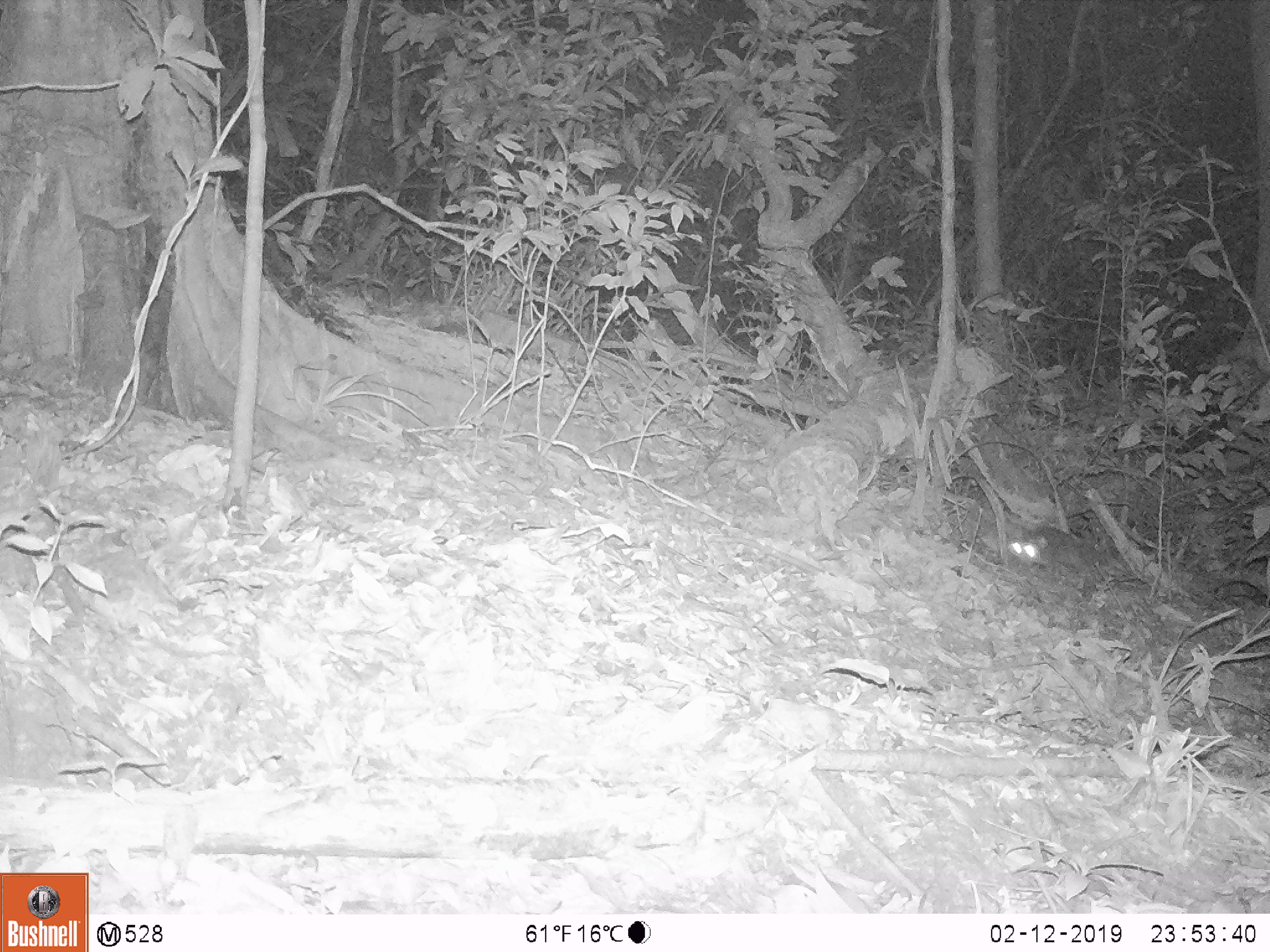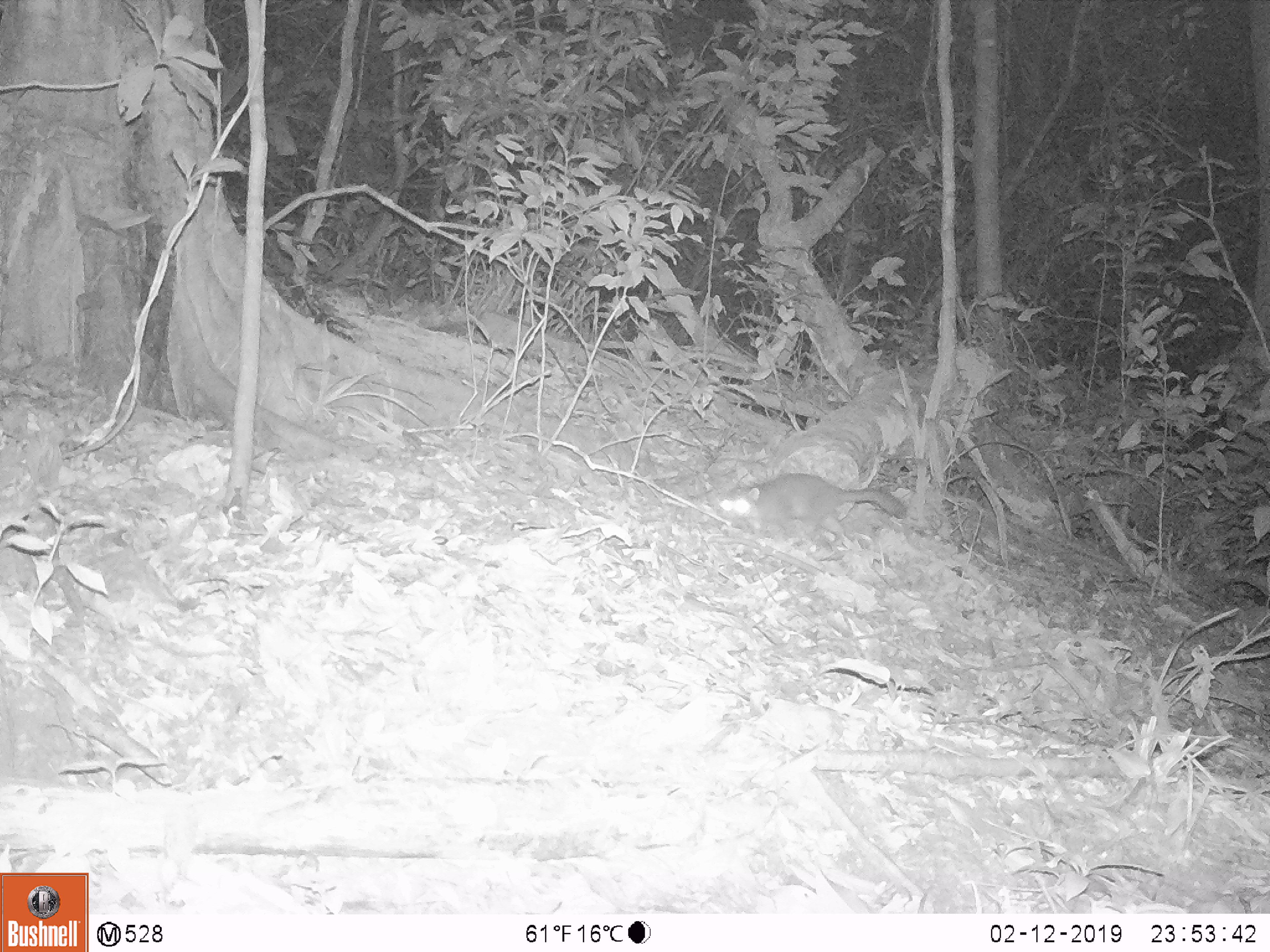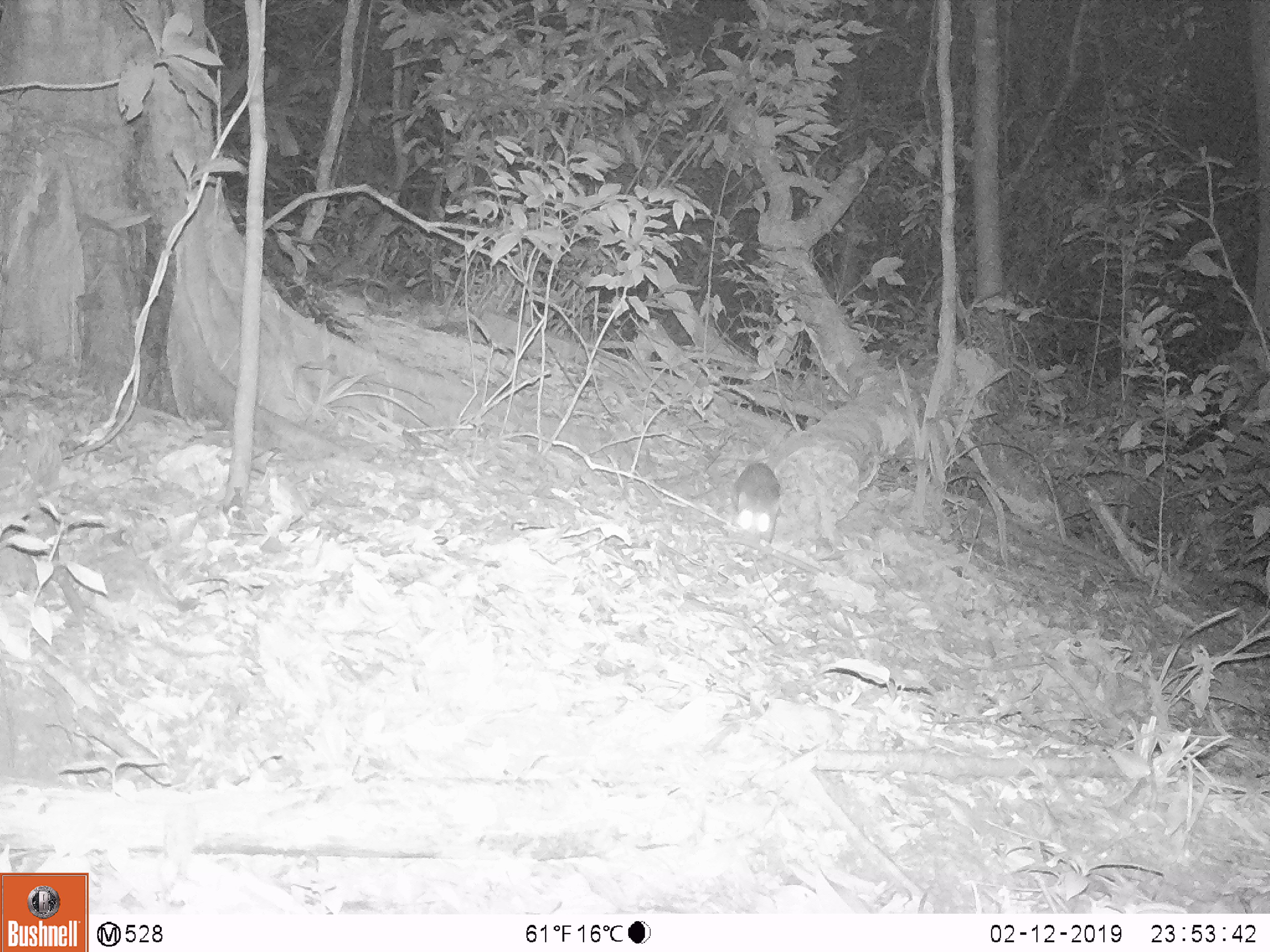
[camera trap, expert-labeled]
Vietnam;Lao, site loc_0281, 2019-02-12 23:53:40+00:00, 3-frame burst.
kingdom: Animalia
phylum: Chordata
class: Mammalia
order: Carnivora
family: Mustelidae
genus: Melogale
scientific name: Melogale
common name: ferret badger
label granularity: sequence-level